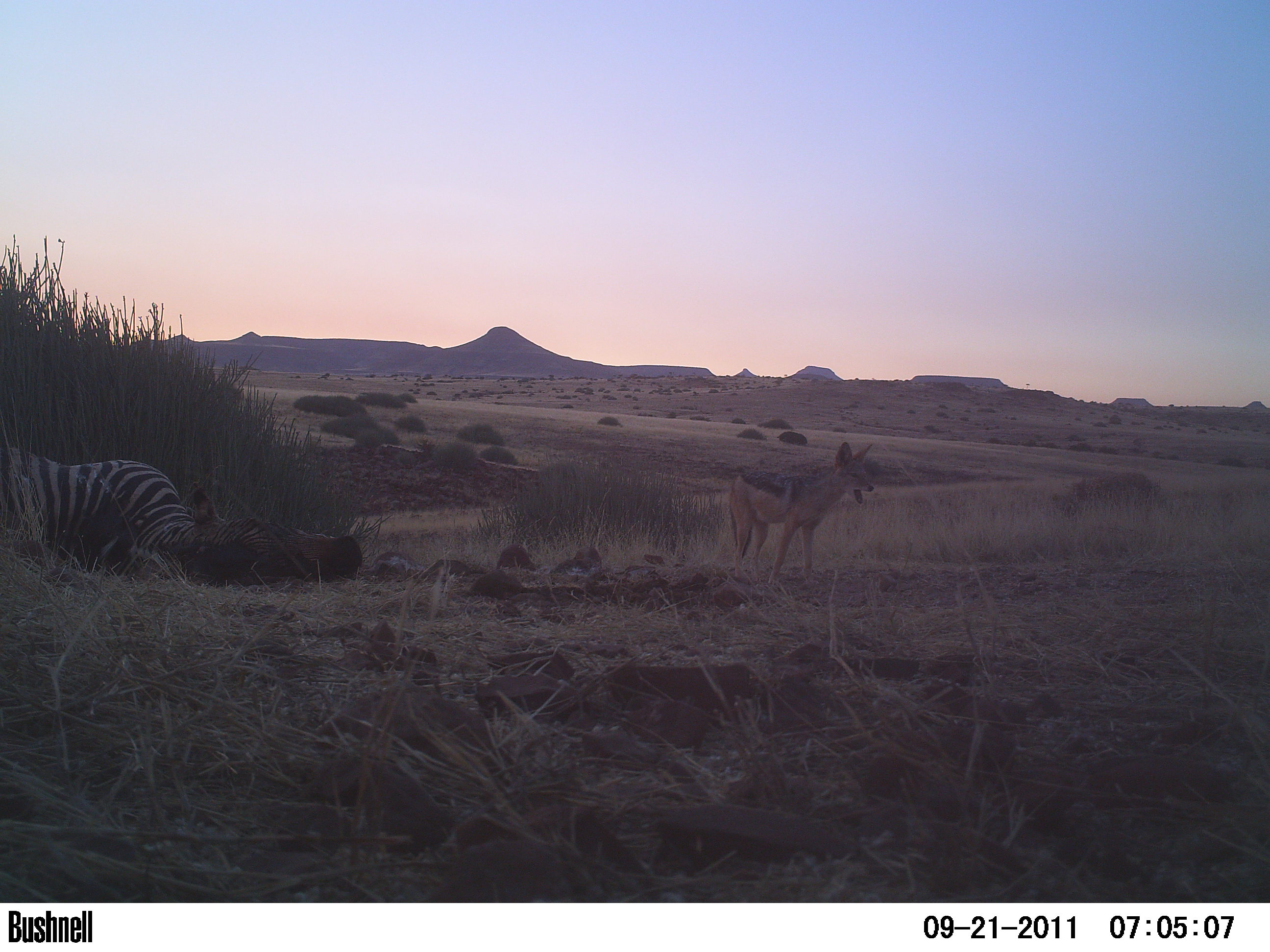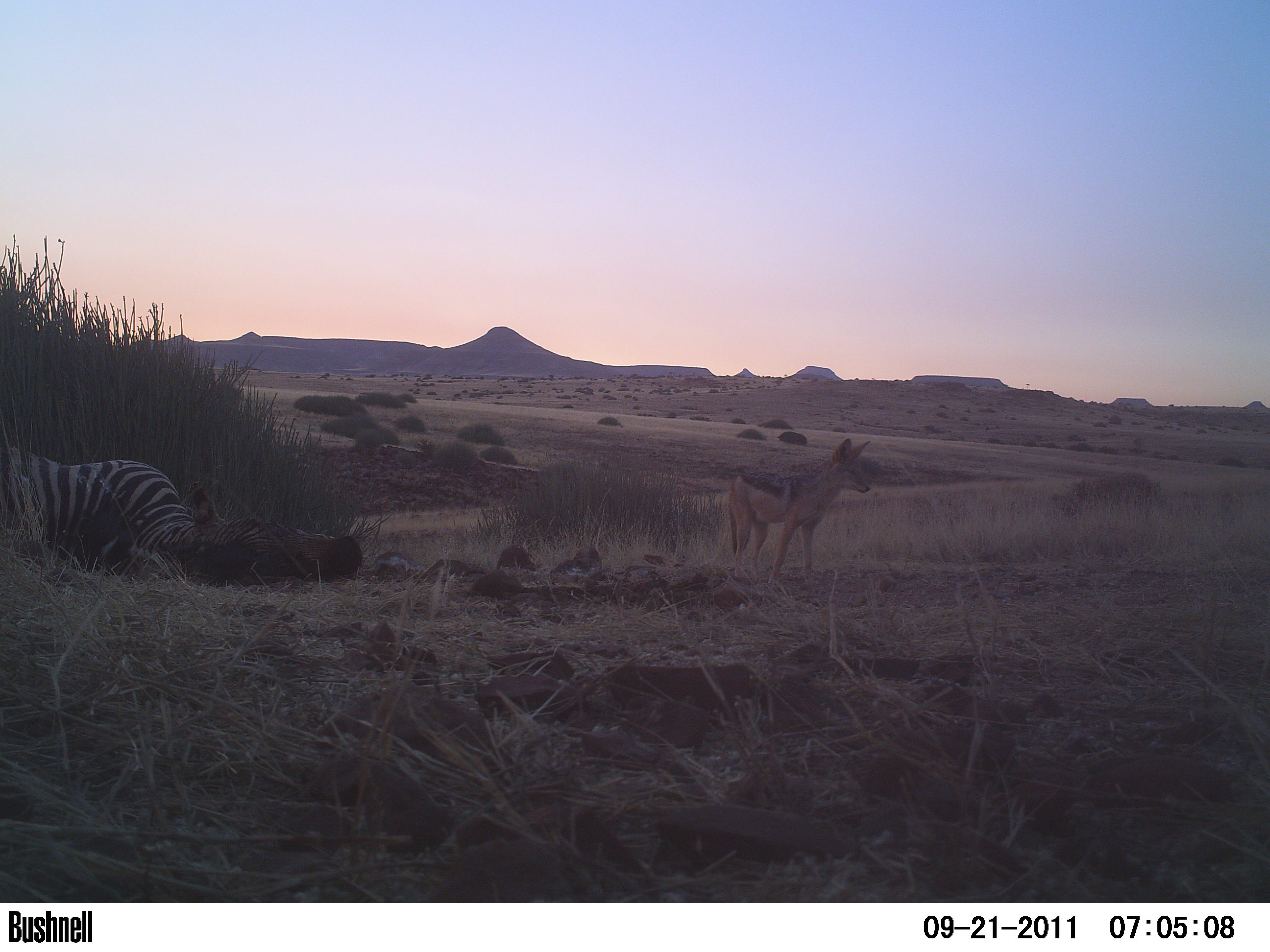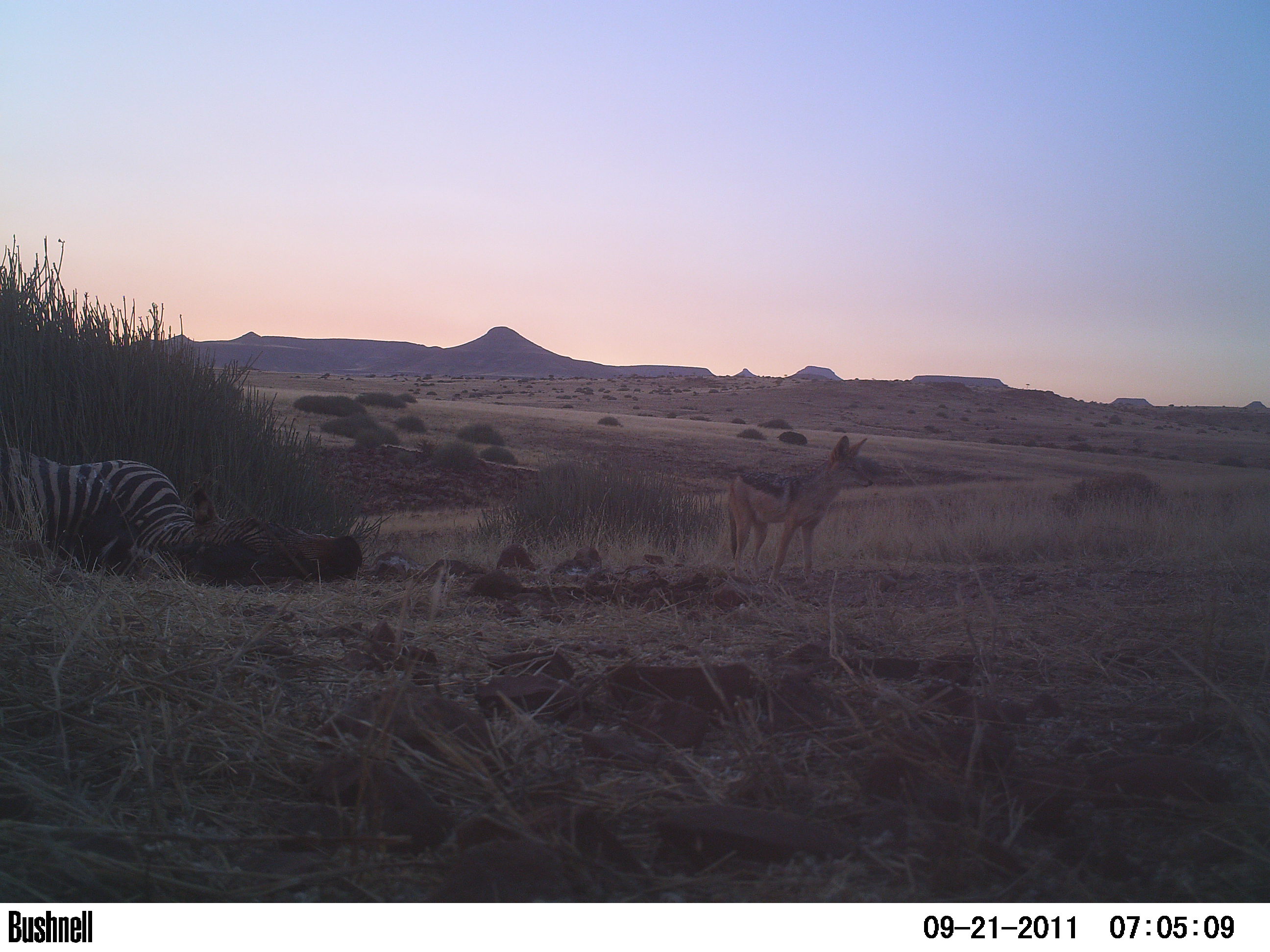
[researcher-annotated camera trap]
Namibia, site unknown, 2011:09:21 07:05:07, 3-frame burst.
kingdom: Animalia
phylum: Chordata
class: Mammalia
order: Carnivora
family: Canidae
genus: Lupulella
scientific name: Lupulella mesomelas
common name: black-backed jackal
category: canis mesomelas